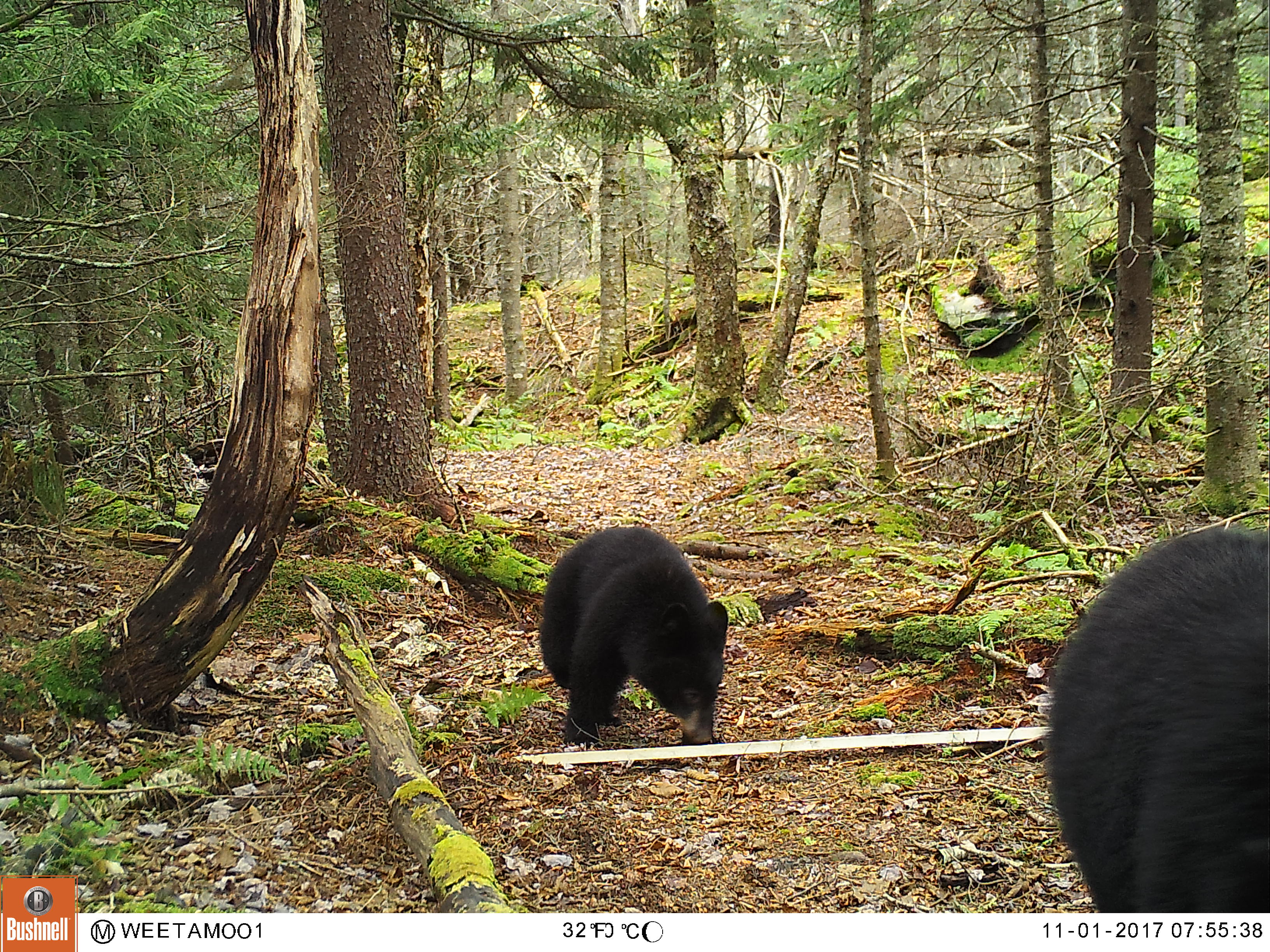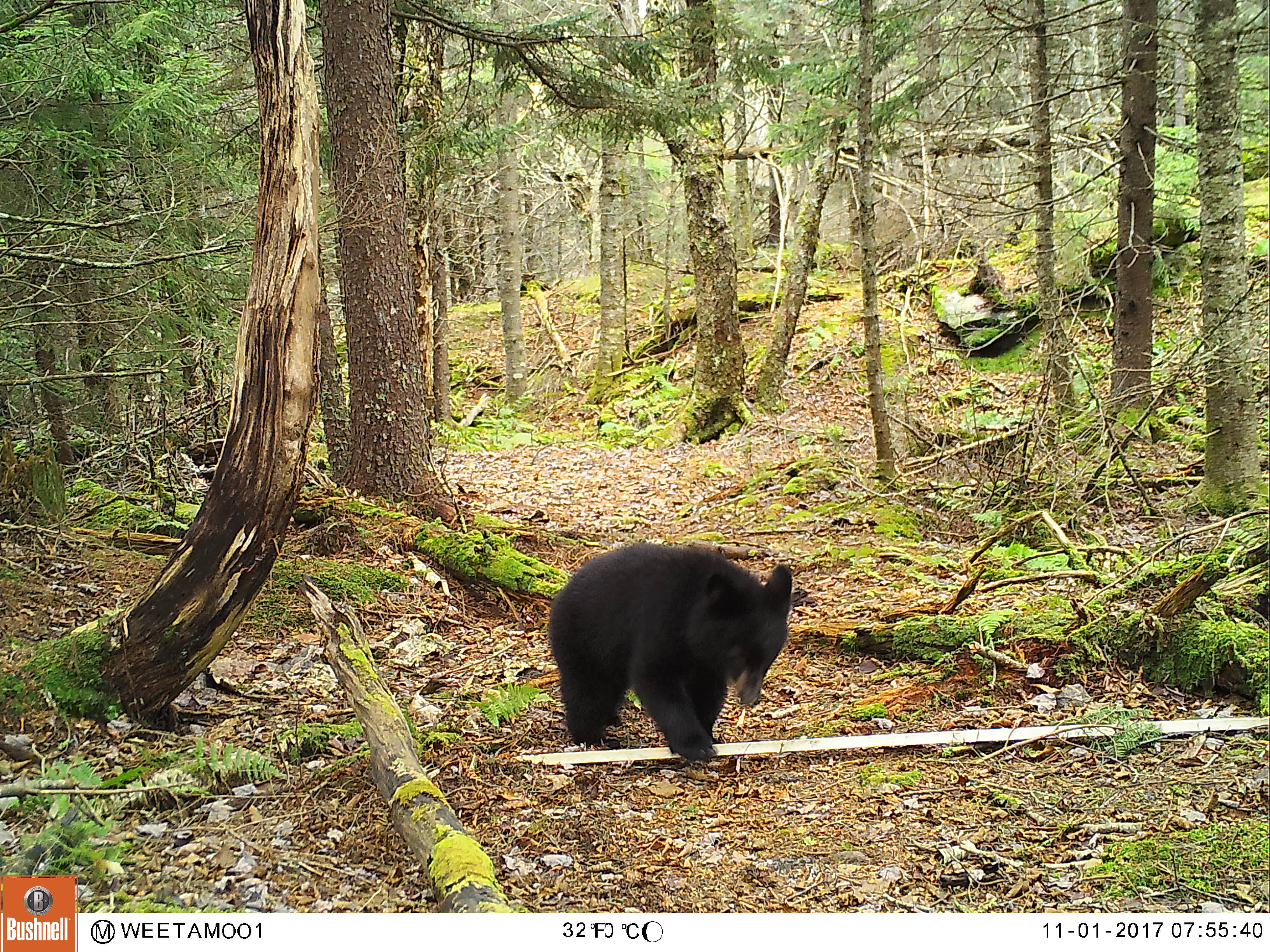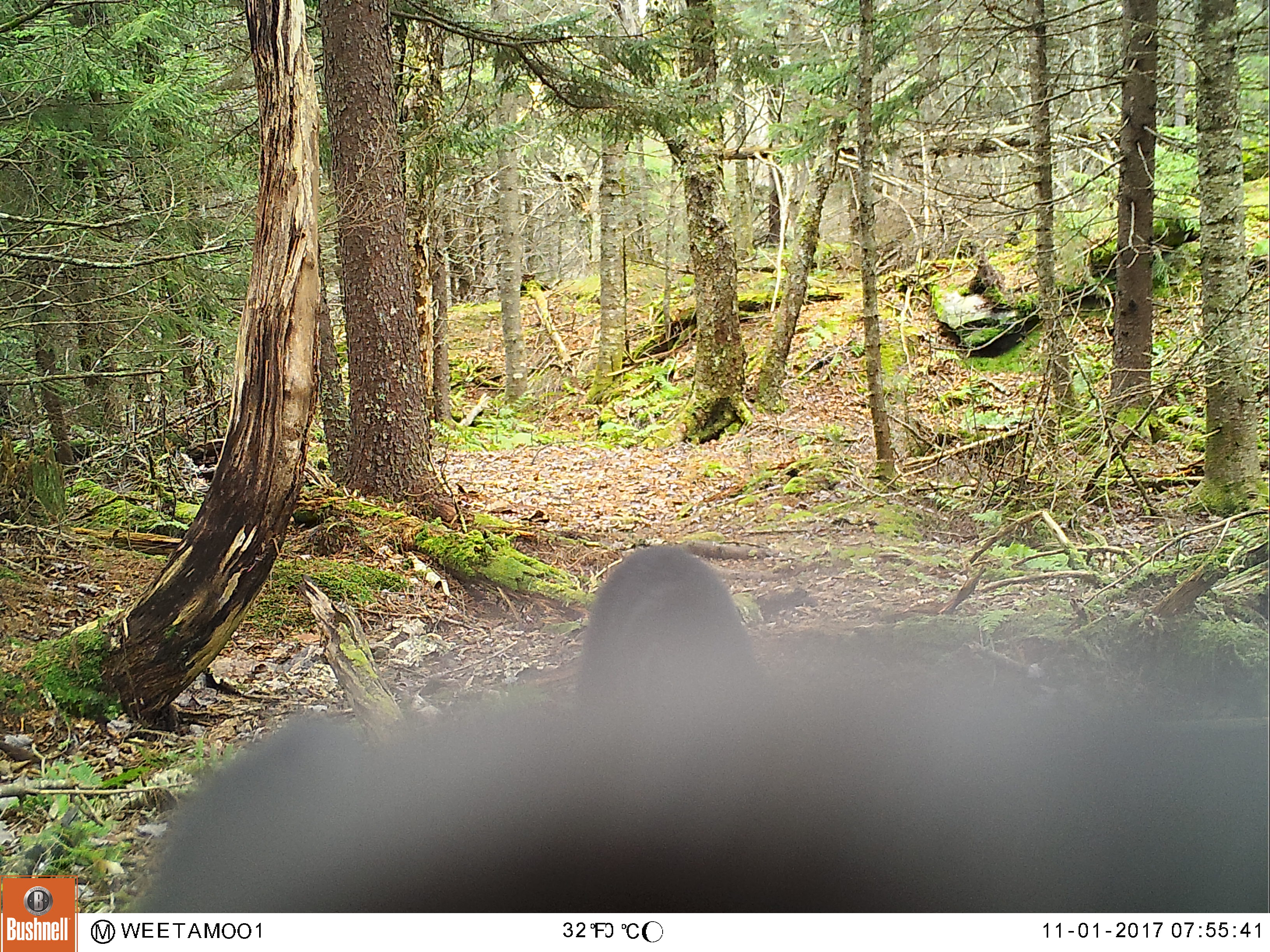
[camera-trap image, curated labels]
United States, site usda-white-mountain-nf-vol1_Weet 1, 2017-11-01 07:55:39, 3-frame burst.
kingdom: Animalia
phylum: Chordata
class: Mammalia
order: Carnivora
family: Ursidae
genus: Ursus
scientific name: Ursus americanus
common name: black bear